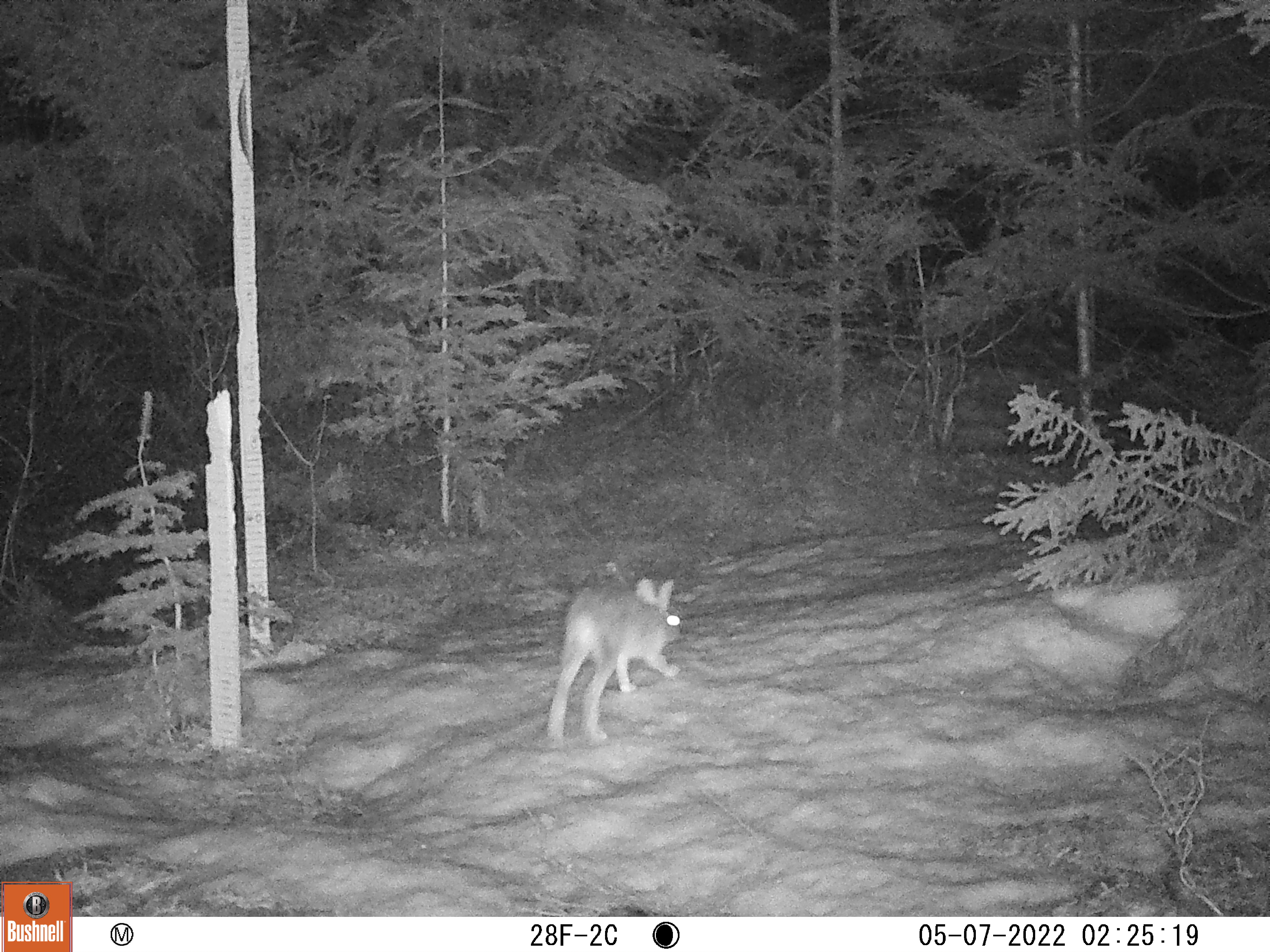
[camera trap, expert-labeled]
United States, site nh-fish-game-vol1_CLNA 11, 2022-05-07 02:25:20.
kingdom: Animalia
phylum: Chordata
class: Mammalia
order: Lagomorpha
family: Leporidae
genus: Lepus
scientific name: Lepus americanus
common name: snowshoe hare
Snowshoe hare (Lepus americanus).